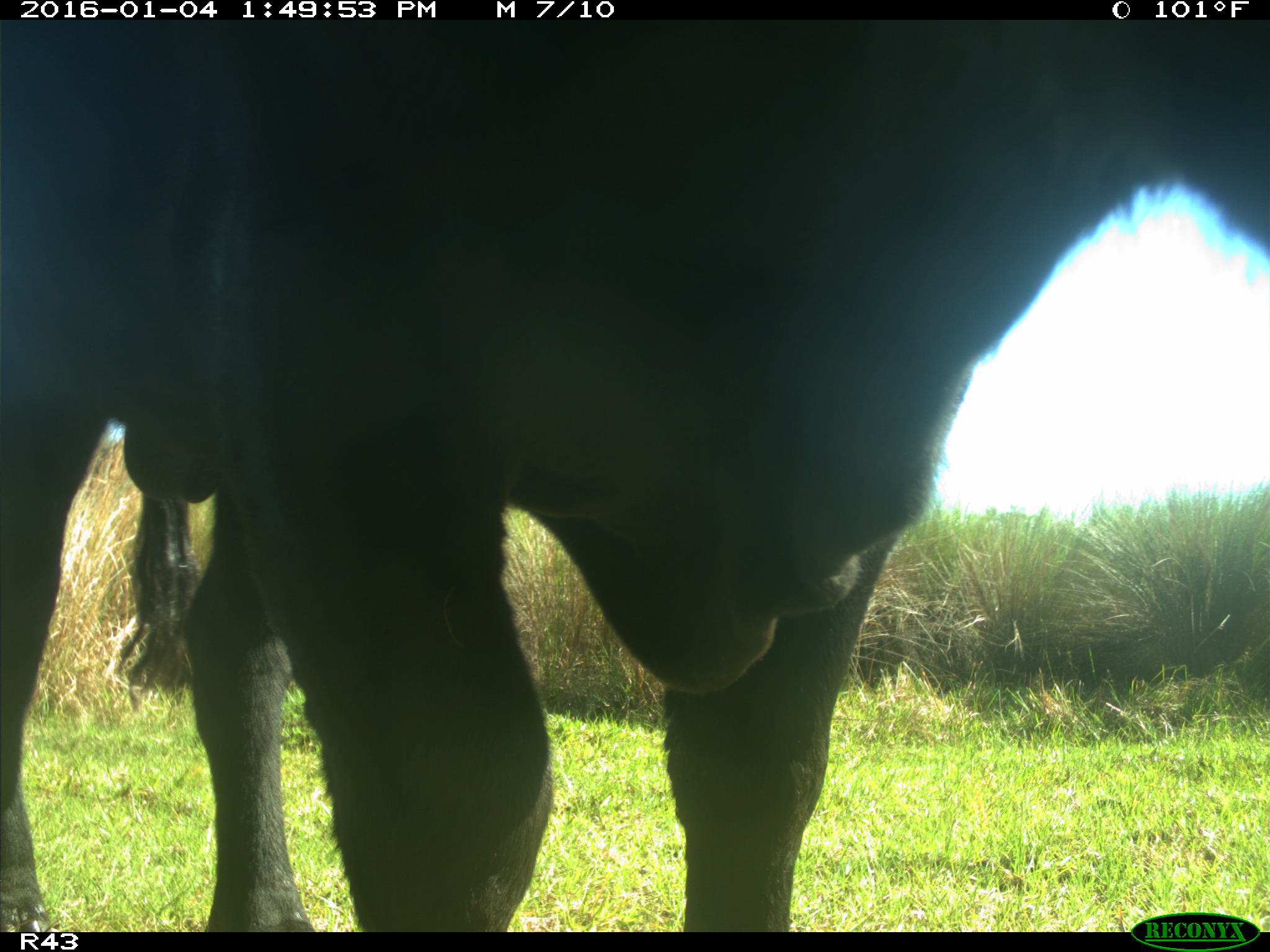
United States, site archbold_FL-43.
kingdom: Animalia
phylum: Chordata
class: Mammalia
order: Artiodactyla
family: Bovidae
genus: Bos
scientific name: Bos taurus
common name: domestic cow